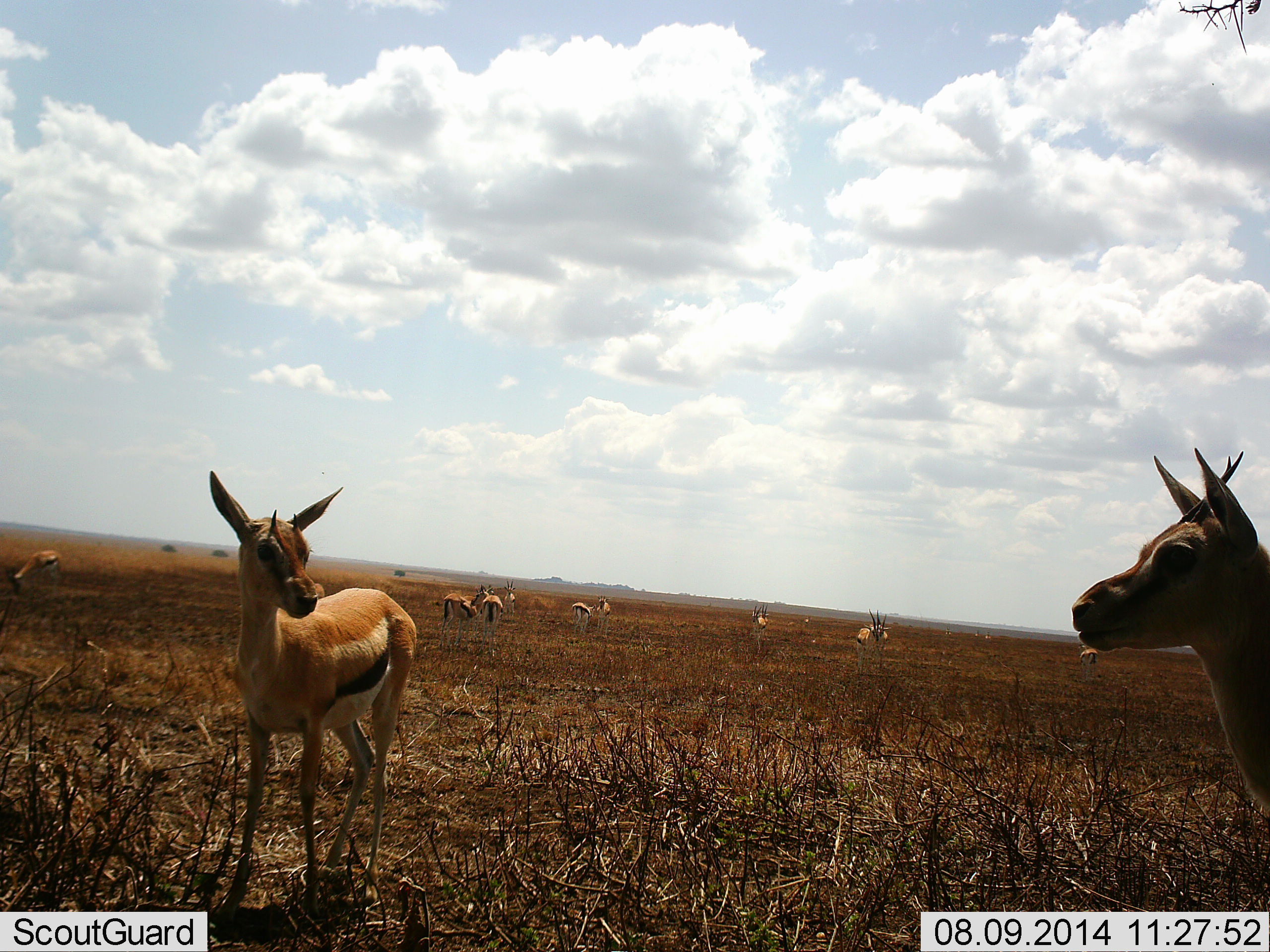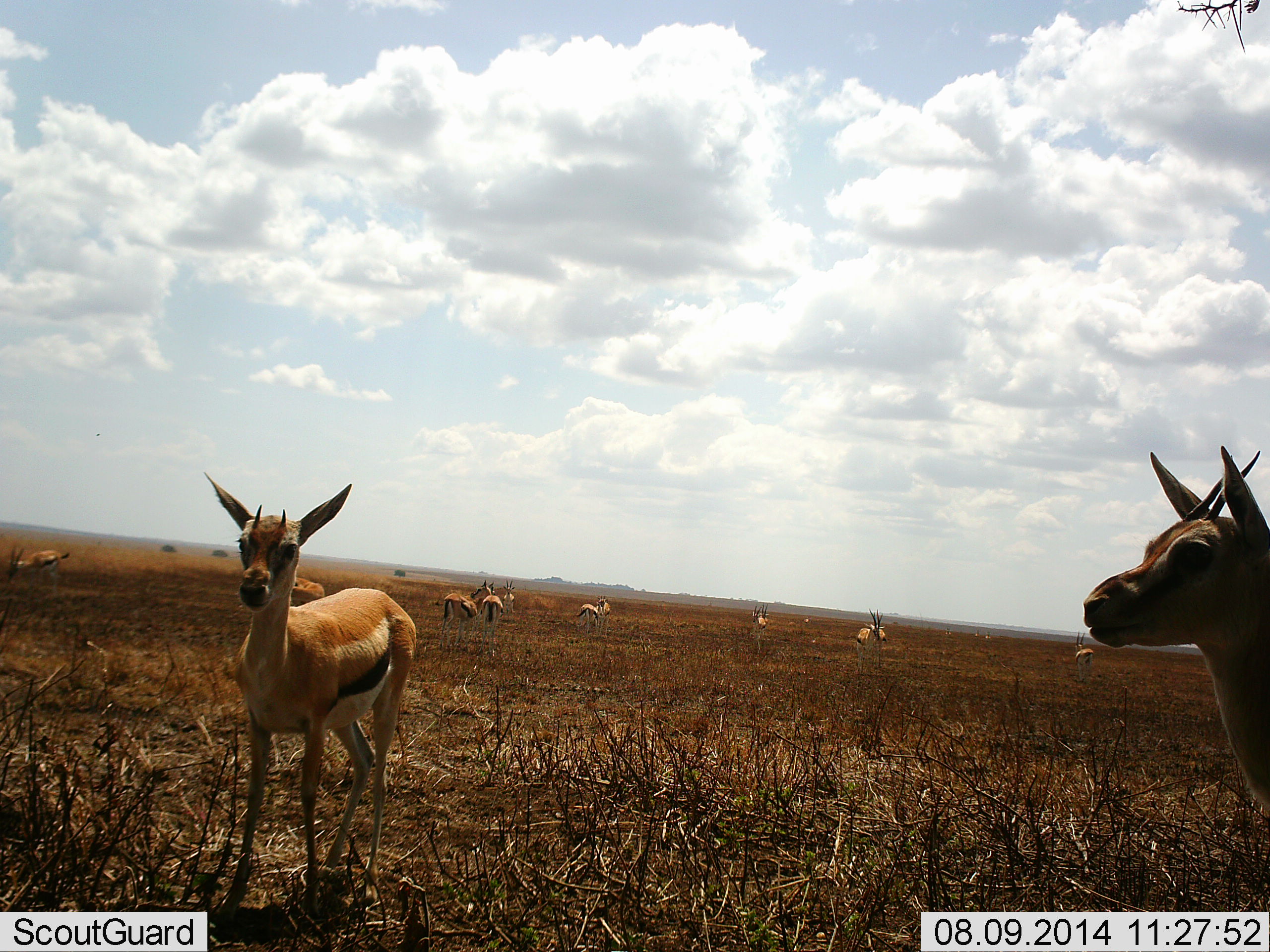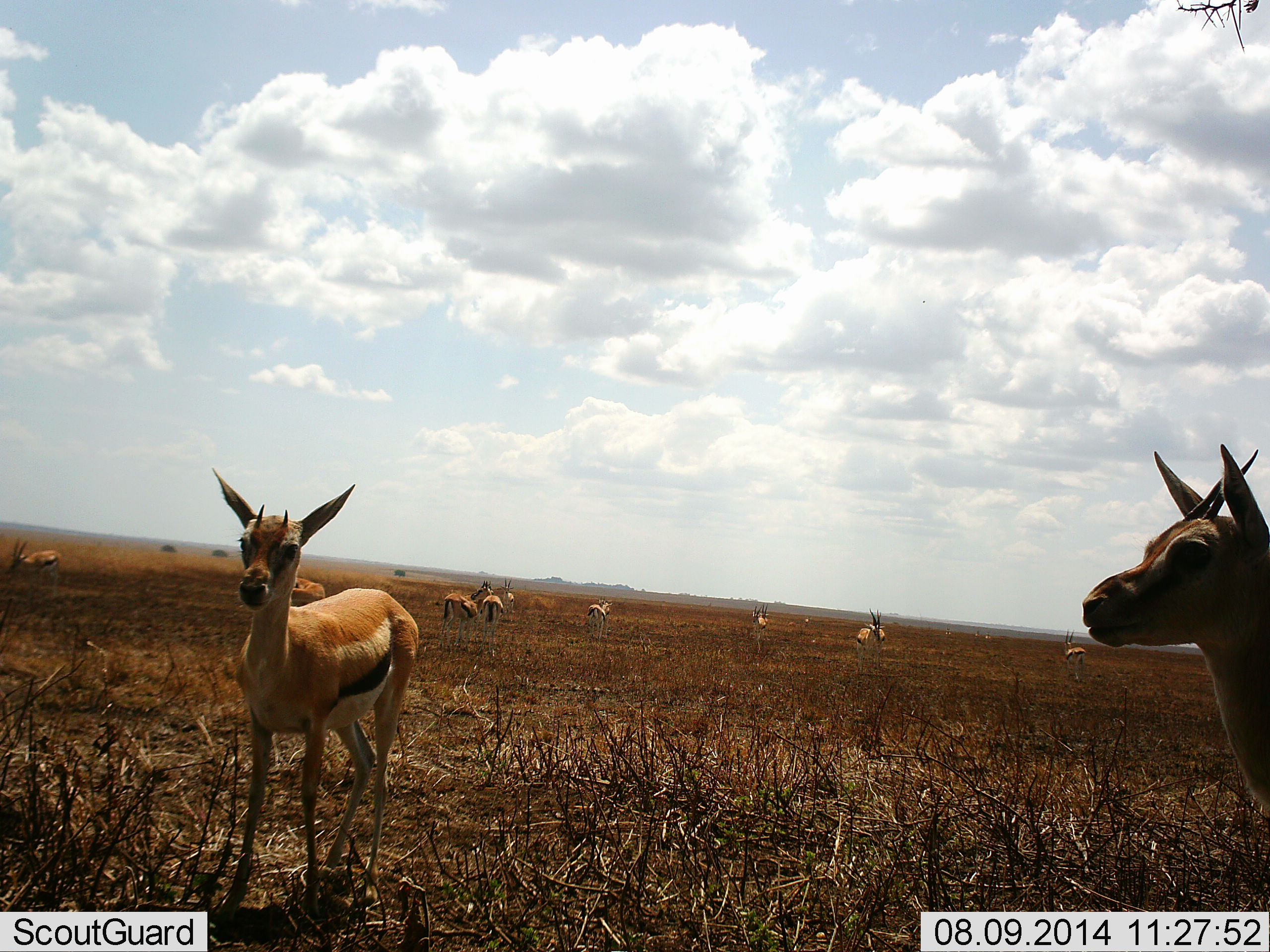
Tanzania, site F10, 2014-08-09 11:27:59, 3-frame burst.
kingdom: Animalia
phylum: Chordata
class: Mammalia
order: Artiodactyla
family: Bovidae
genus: Eudorcas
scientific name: Eudorcas thomsonii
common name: thomson's gazelle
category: gazellethomsons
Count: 11-50.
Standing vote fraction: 90%.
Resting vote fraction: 0%.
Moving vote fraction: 40%.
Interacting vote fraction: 0%.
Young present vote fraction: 0%.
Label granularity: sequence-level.